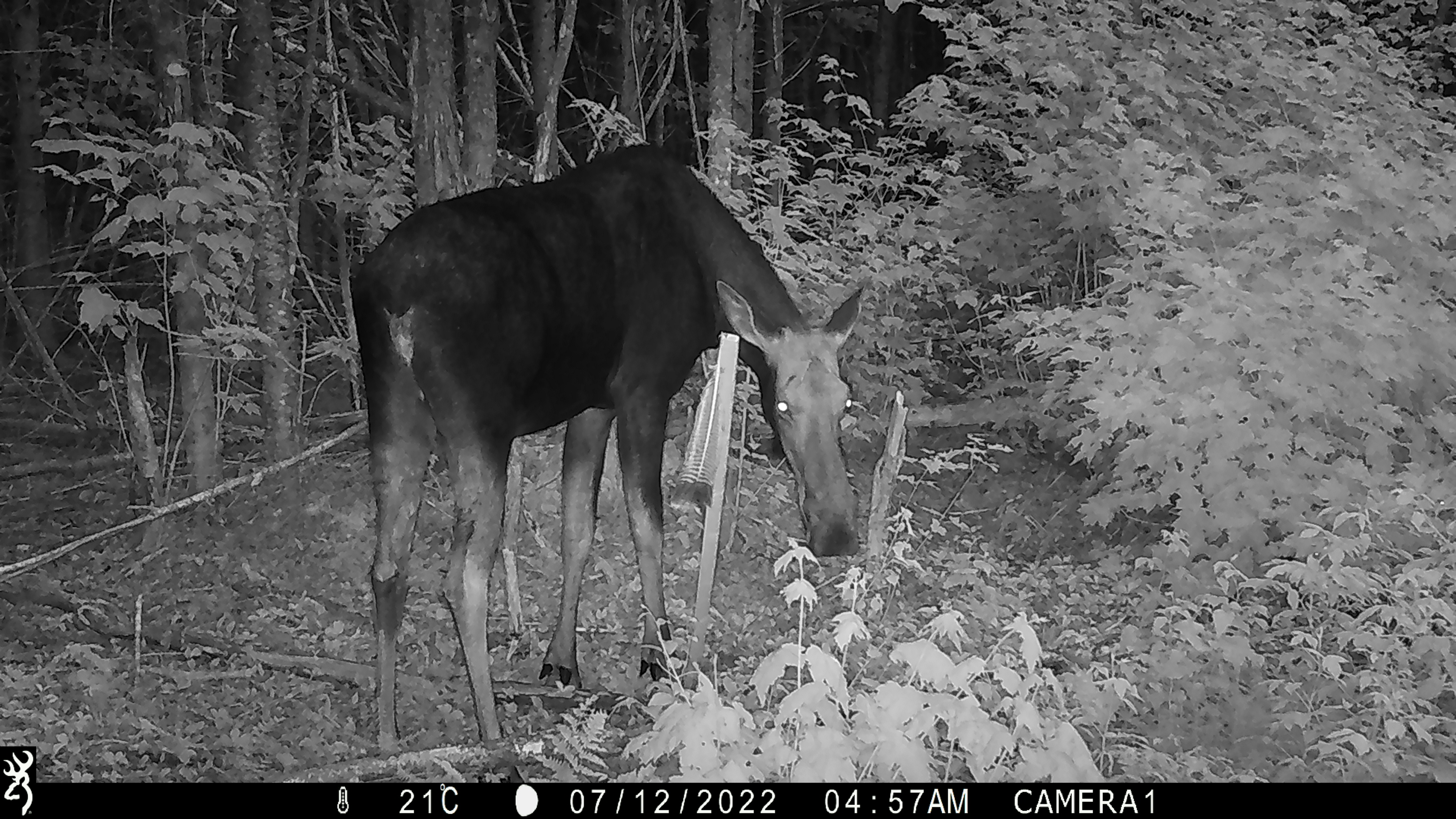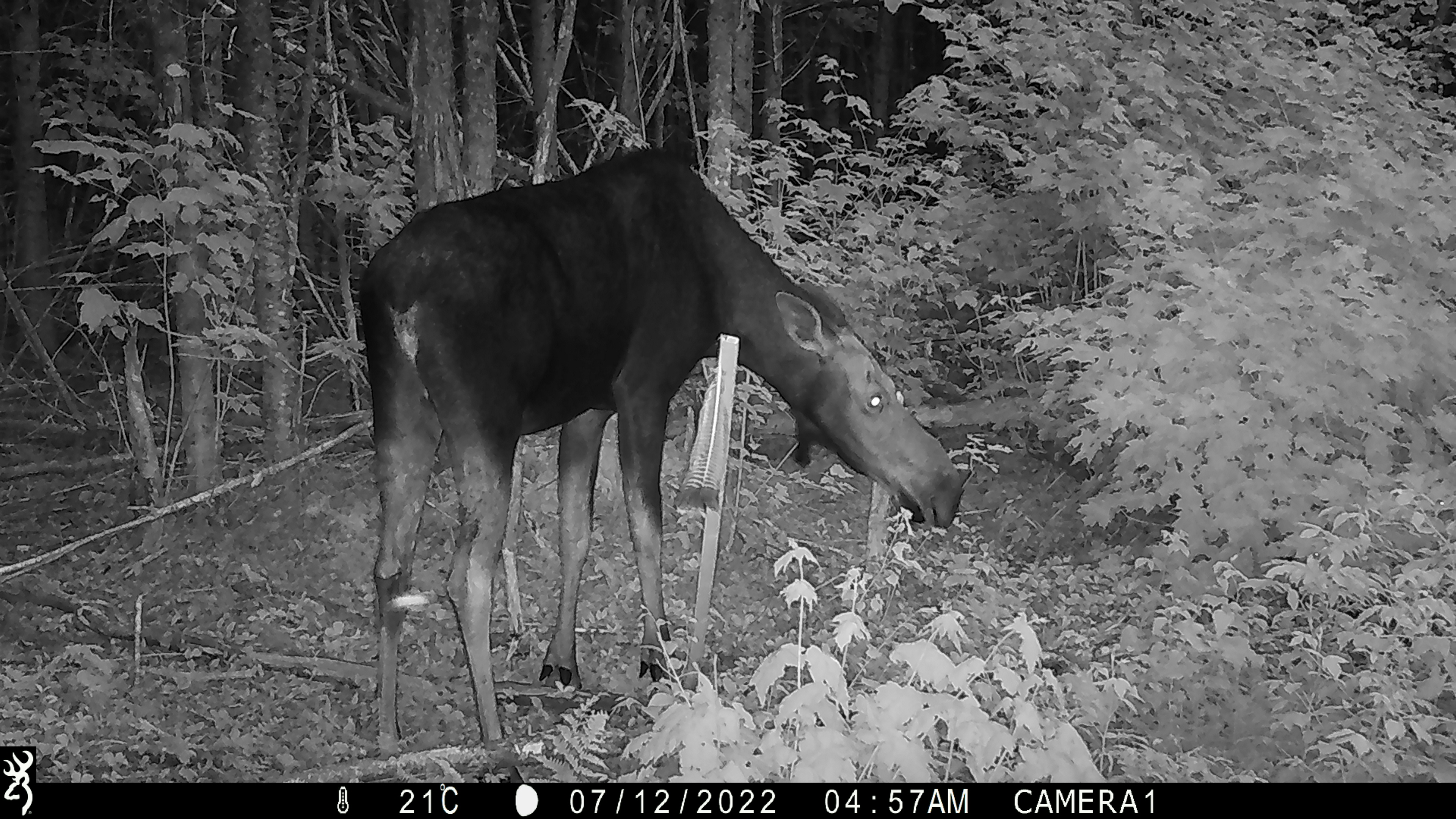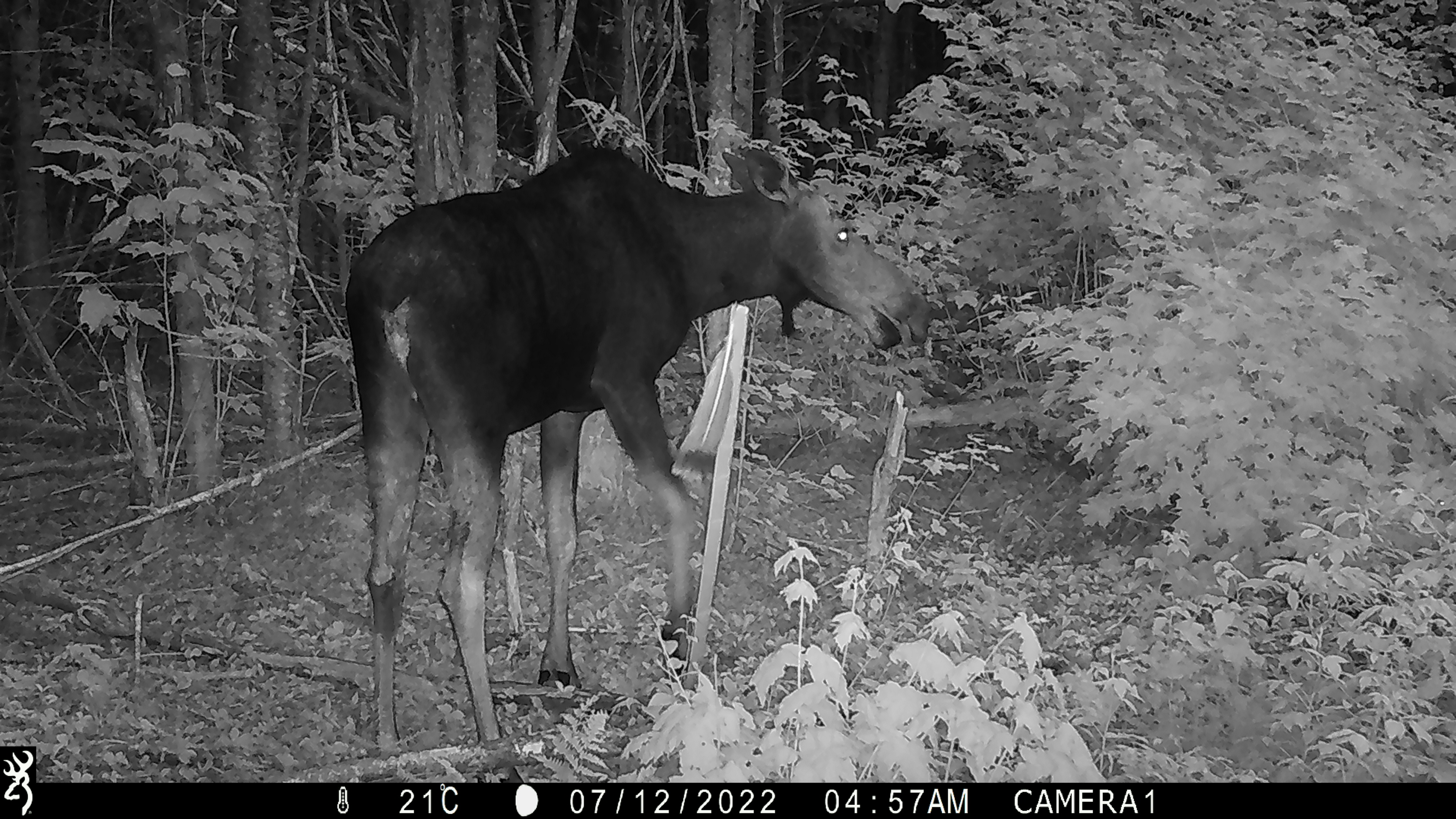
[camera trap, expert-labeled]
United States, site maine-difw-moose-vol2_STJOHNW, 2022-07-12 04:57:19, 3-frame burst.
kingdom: Animalia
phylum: Chordata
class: Mammalia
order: Artiodactyla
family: Cervidae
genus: Alces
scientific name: Alces alces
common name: moose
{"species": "moose (Alces alces)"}